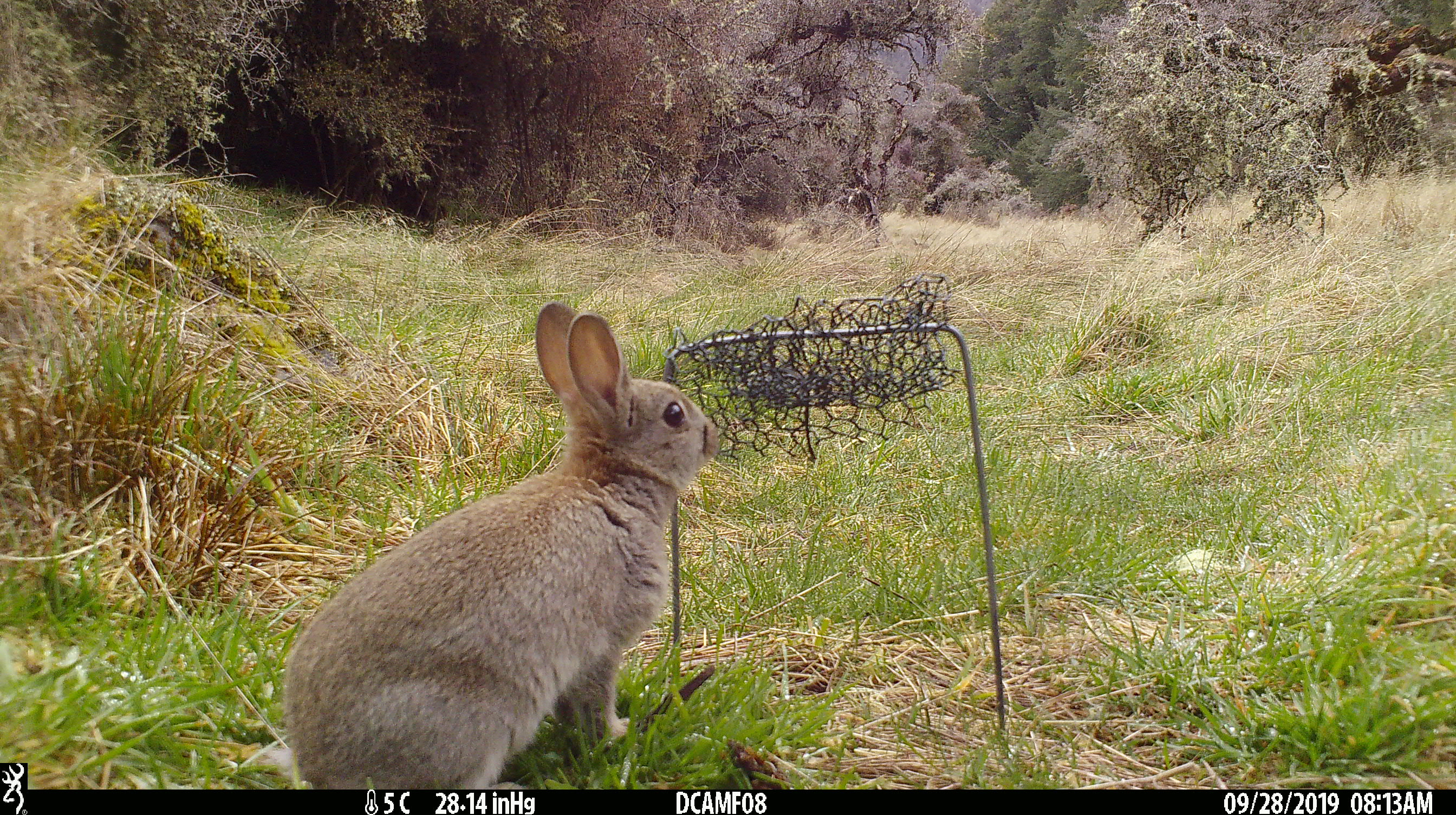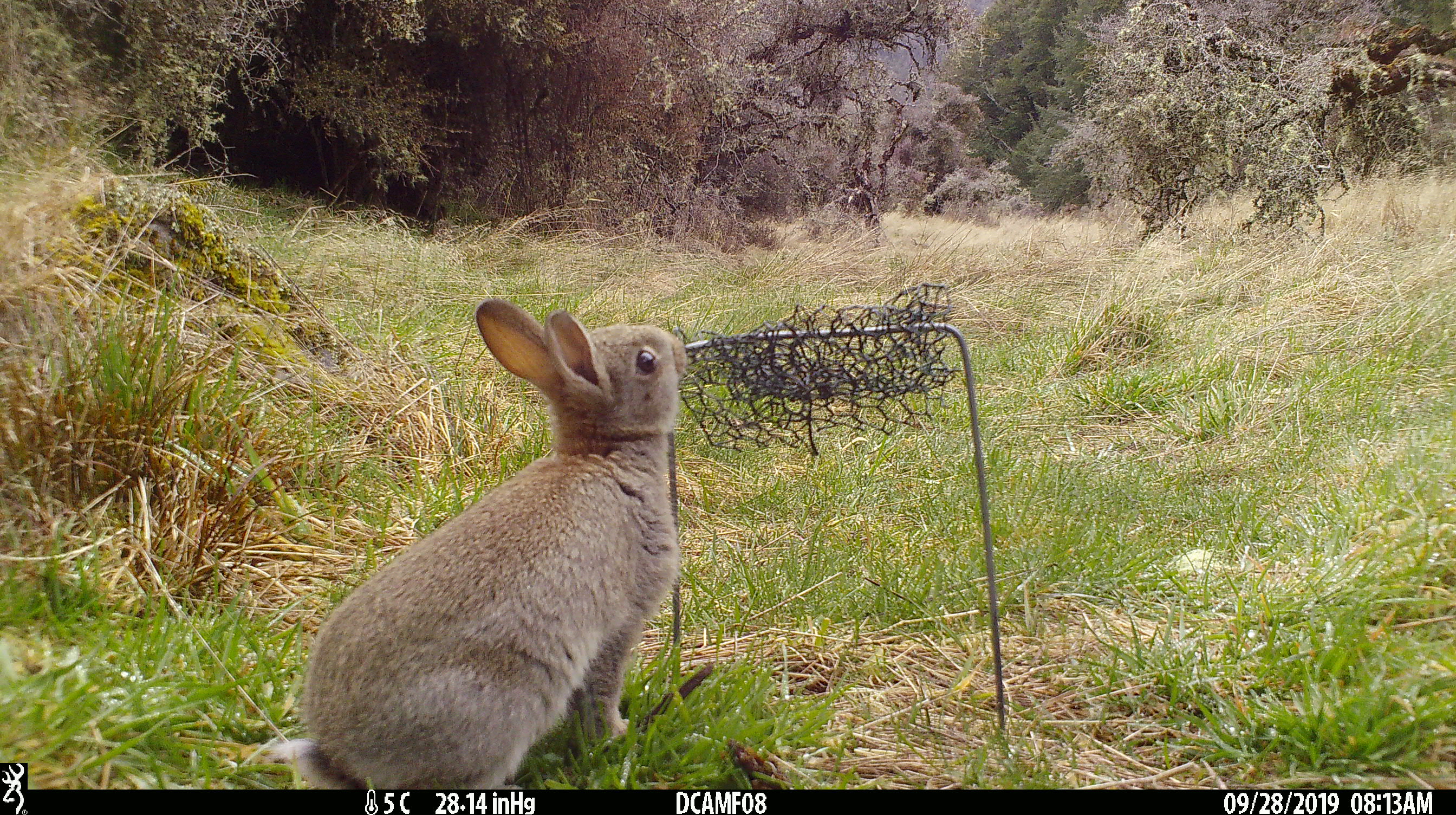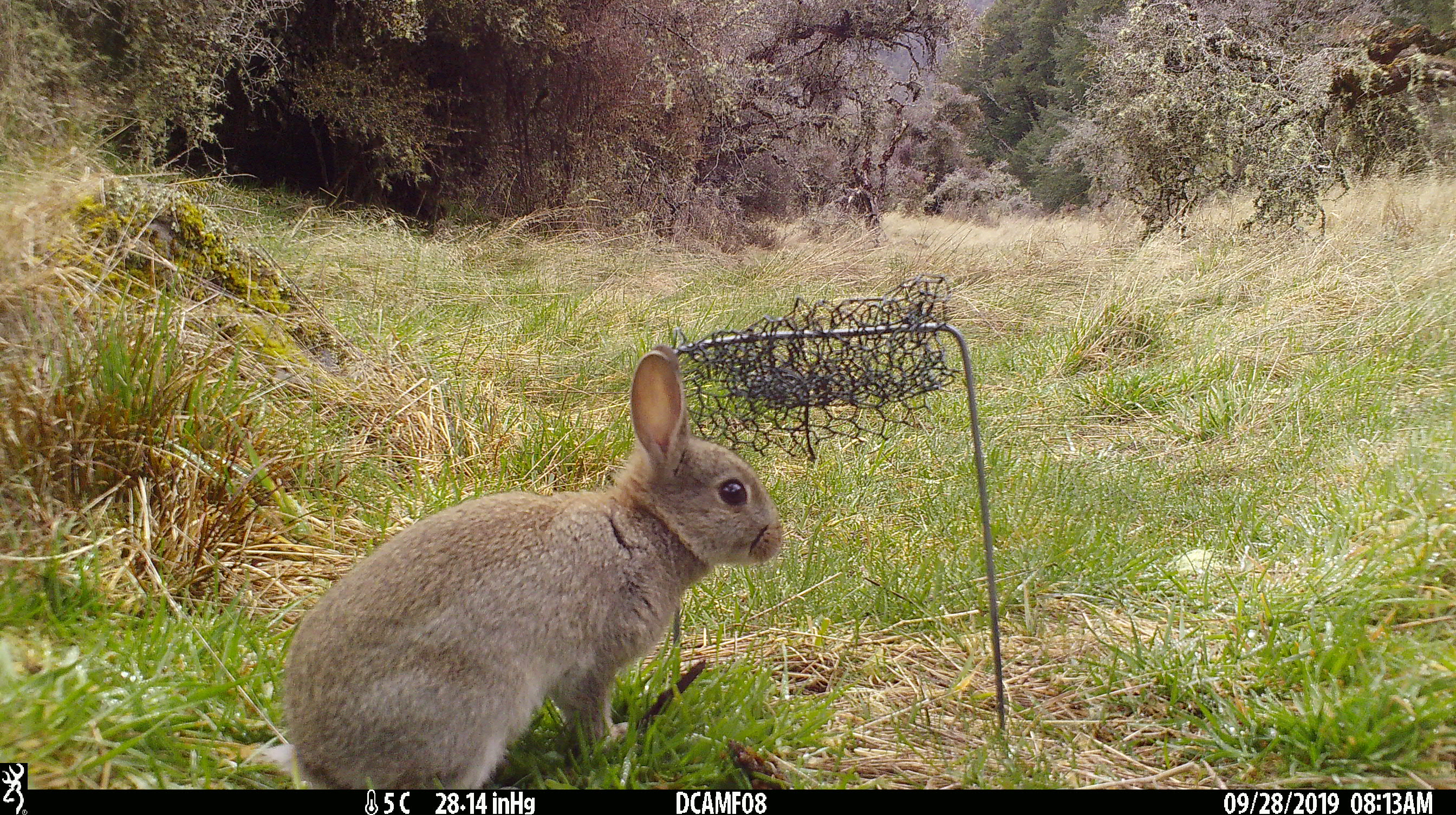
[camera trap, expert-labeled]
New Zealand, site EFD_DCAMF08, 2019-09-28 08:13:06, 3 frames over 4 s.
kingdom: Animalia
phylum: Chordata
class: Mammalia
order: Lagomorpha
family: Leporidae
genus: Oryctolagus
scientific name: Oryctolagus cuniculus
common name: european rabbit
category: rabbit